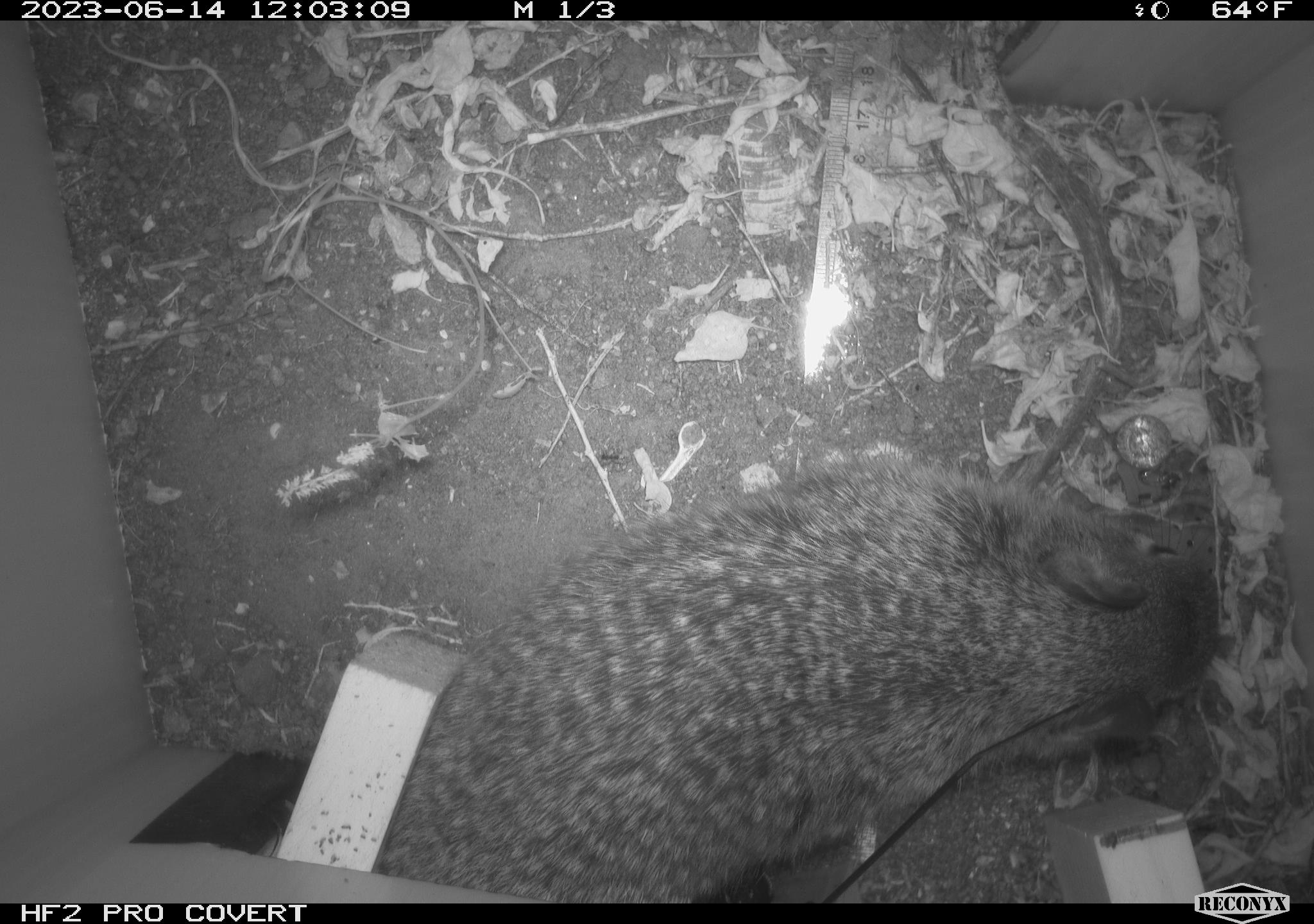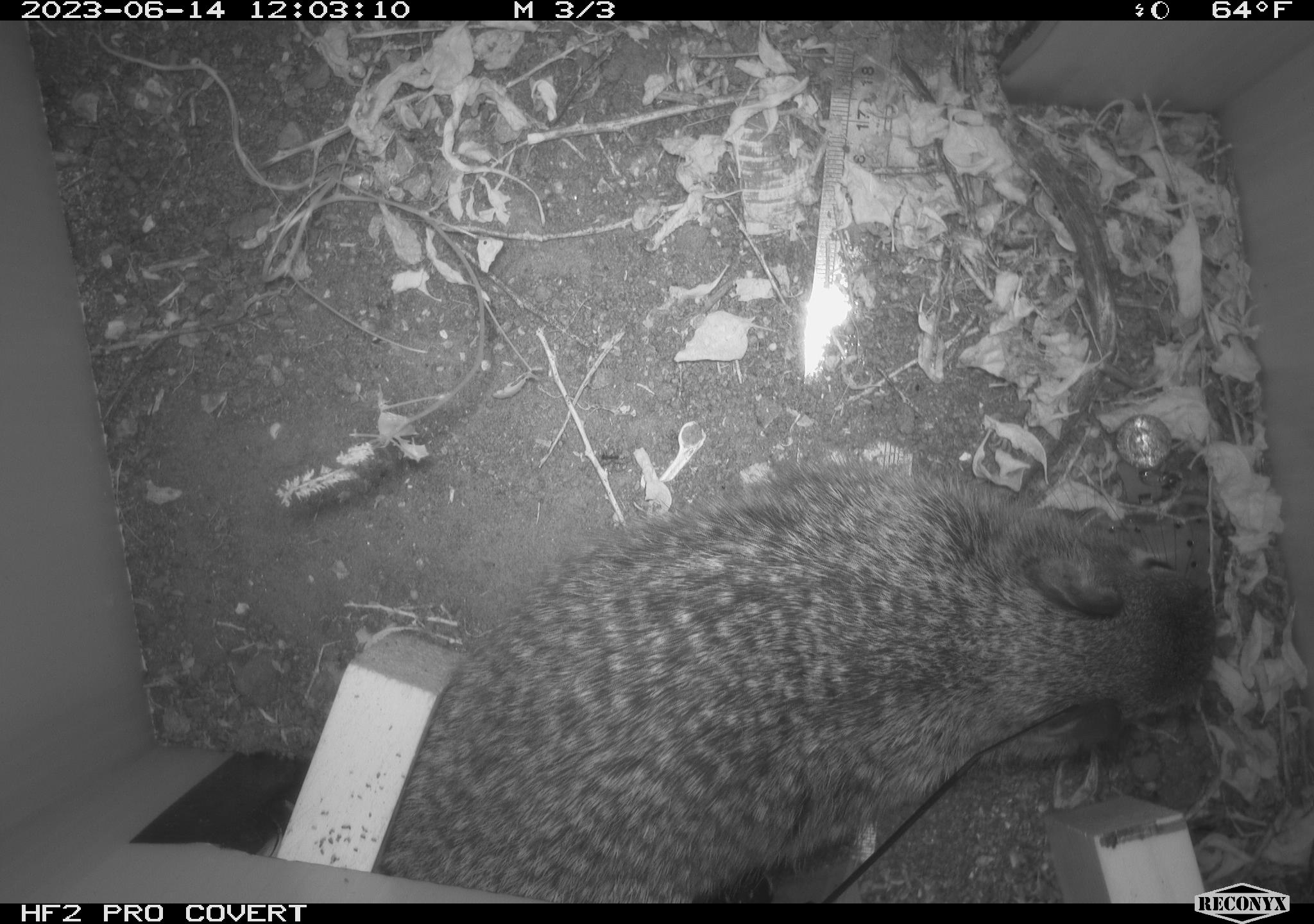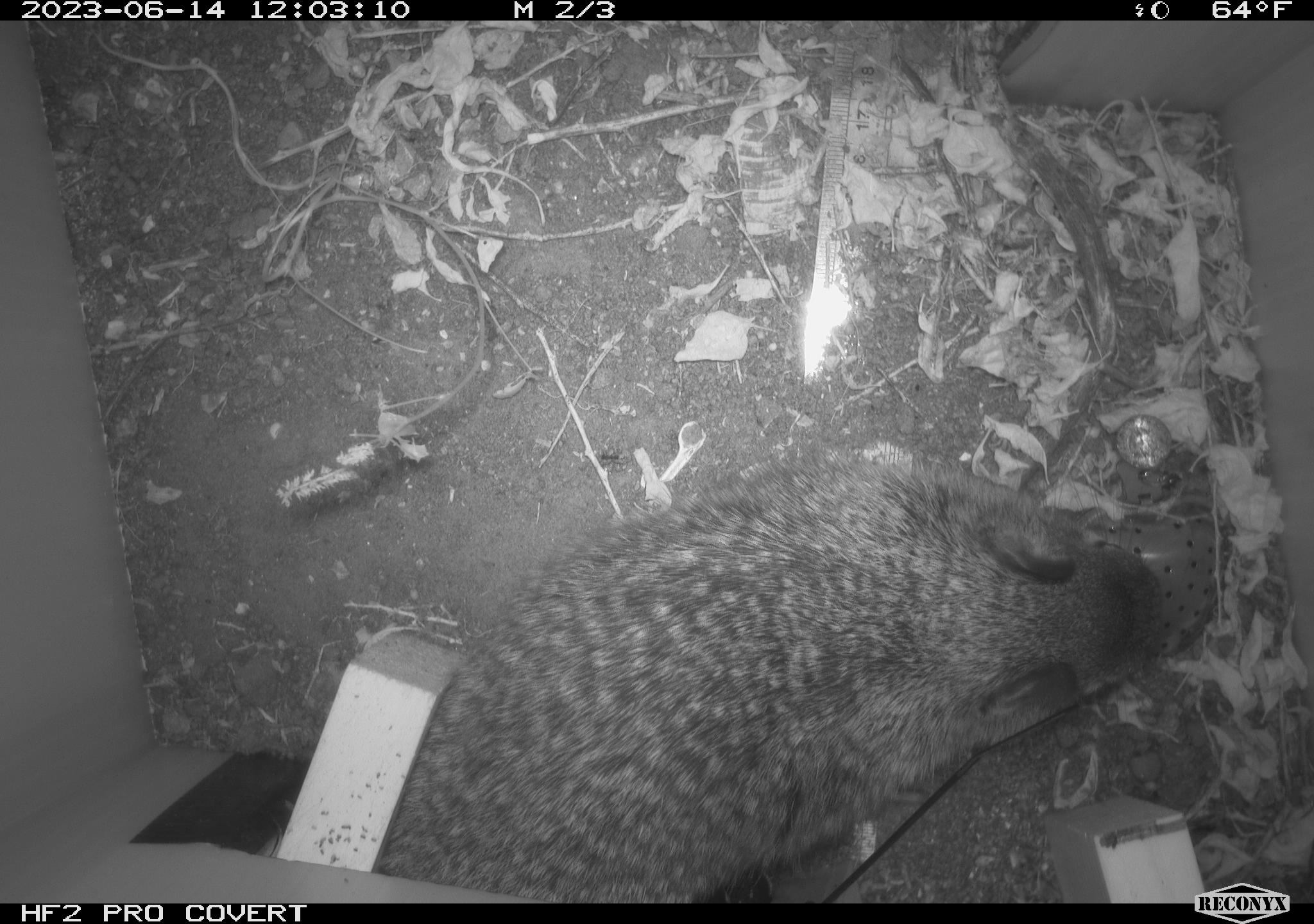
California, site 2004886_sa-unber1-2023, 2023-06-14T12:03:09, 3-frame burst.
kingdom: Animalia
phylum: Chordata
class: Mammalia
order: Rodentia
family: Sciuridae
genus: Otospermophilus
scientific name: Otospermophilus beecheyi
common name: california ground squirrel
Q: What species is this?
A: California ground squirrel (Otospermophilus beecheyi).